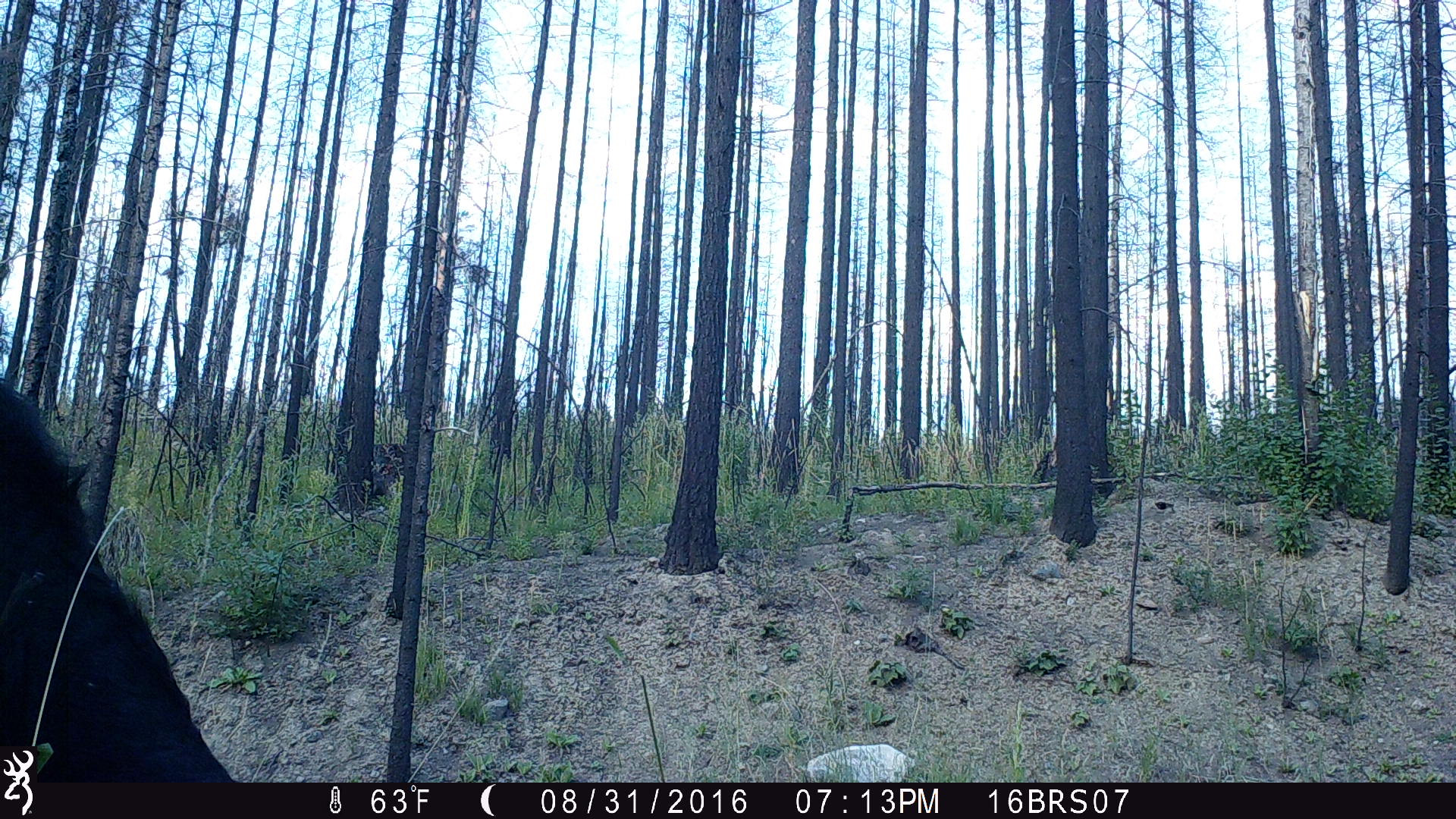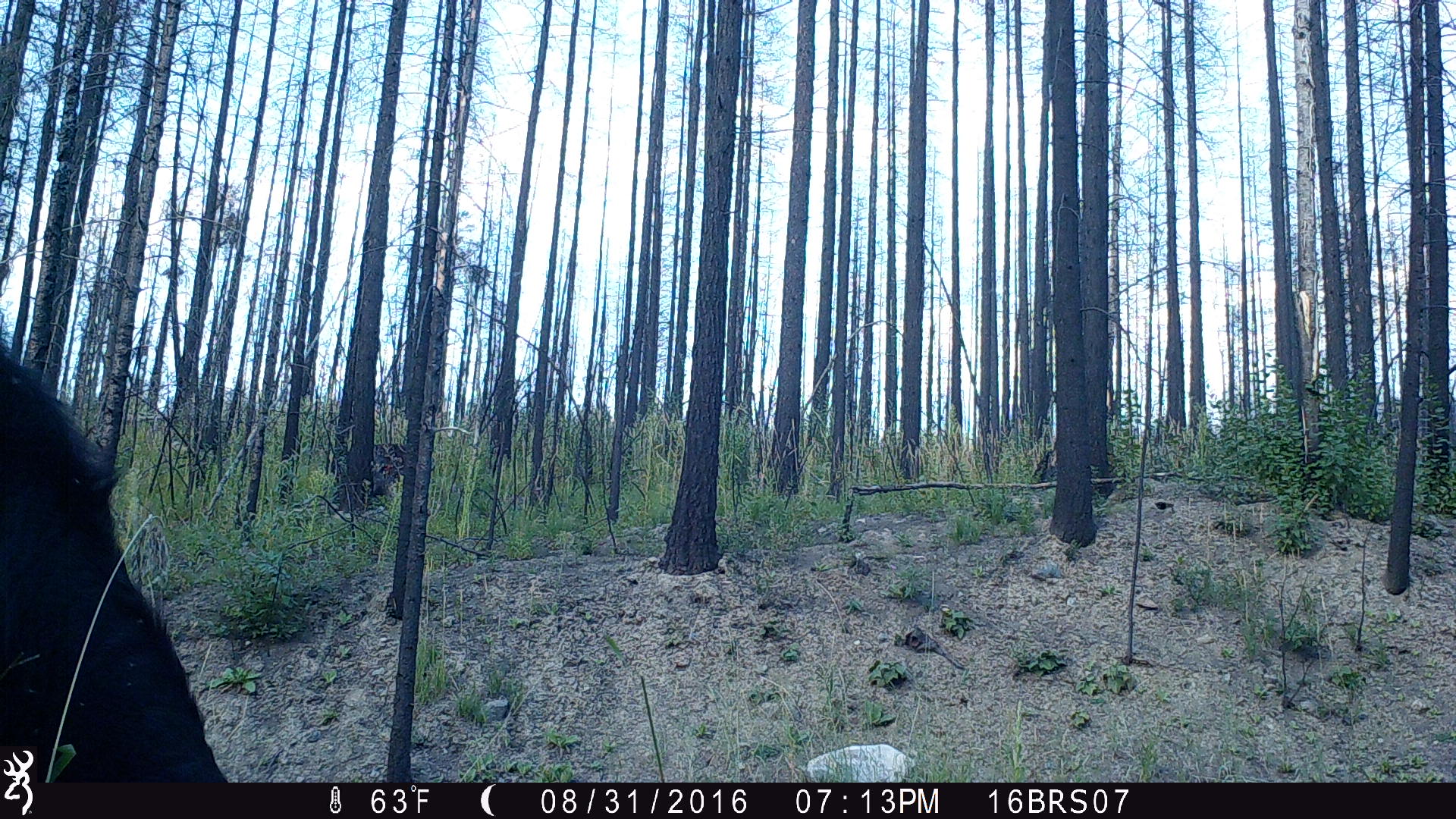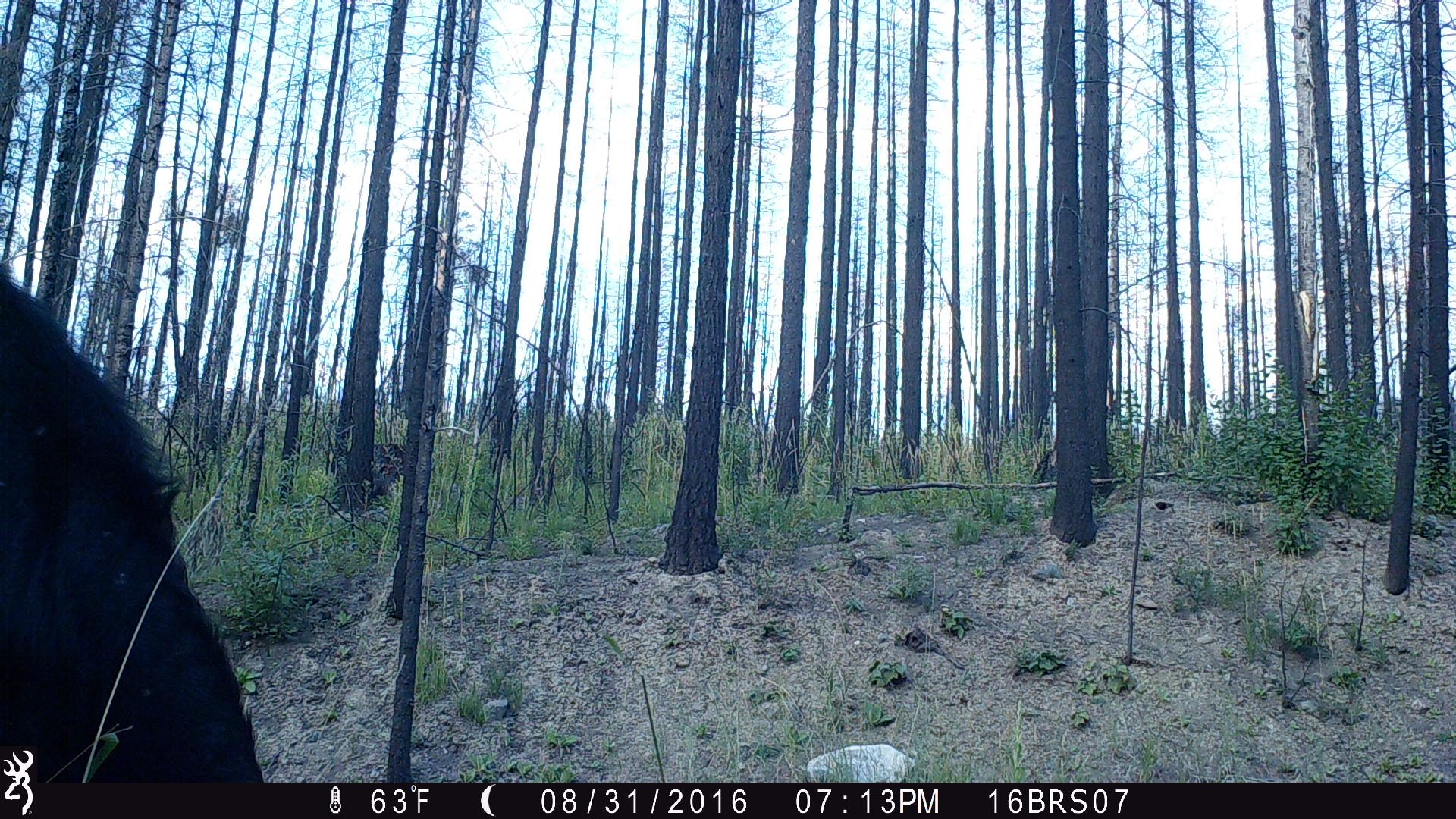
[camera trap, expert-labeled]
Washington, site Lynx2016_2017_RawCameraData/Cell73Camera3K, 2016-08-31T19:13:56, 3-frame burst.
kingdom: Animalia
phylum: Chordata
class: Mammalia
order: Artiodactyla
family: Bovidae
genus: Bos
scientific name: Bos taurus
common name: domestic cattle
Domestic cattle (Bos taurus). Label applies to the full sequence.